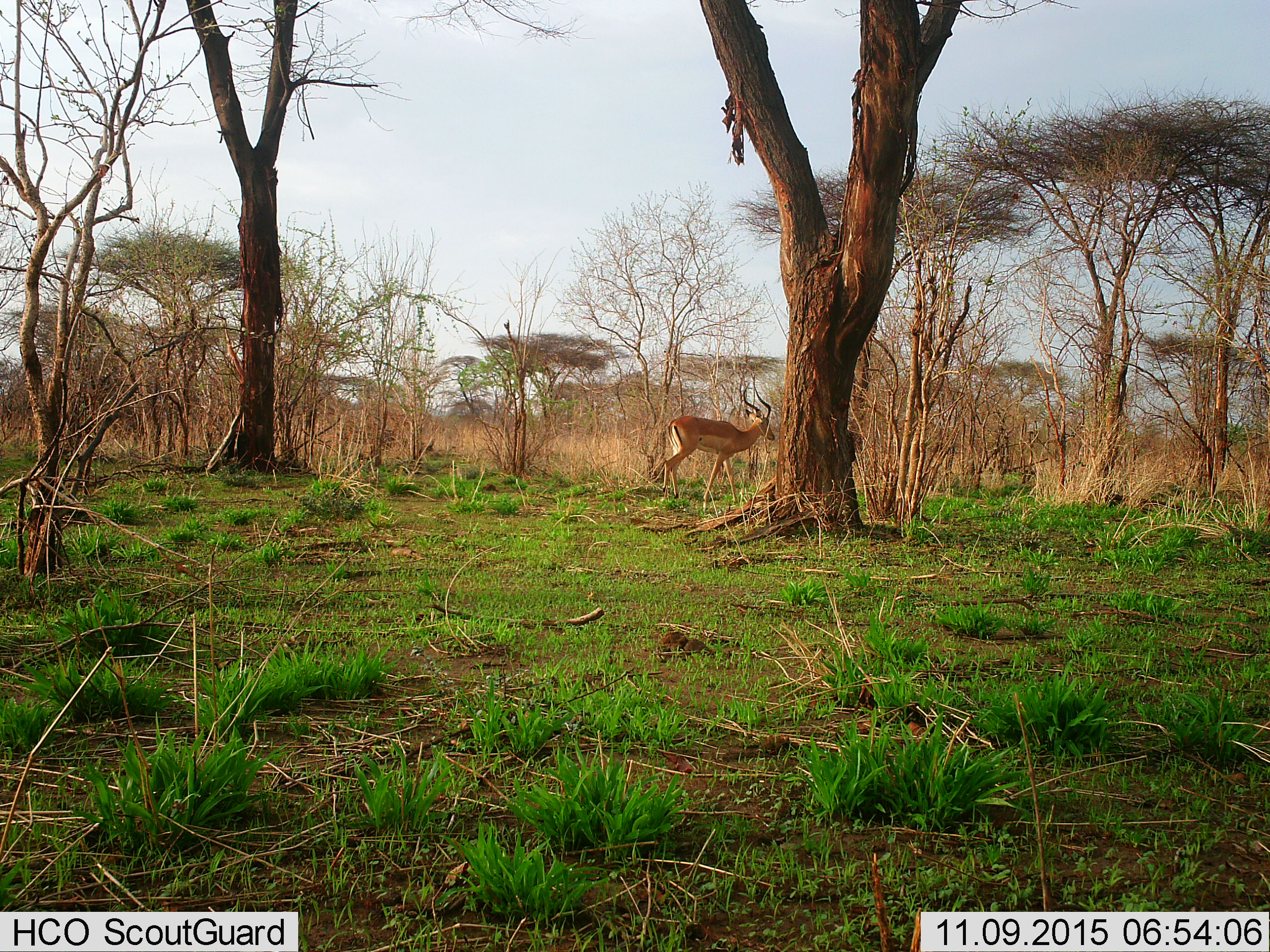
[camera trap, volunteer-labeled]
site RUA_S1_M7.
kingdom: Animalia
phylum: Chordata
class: Mammalia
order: Artiodactyla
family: Bovidae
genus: Aepyceros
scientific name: Aepyceros melampus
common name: impala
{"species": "impala (Aepyceros melampus)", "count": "1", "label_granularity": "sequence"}